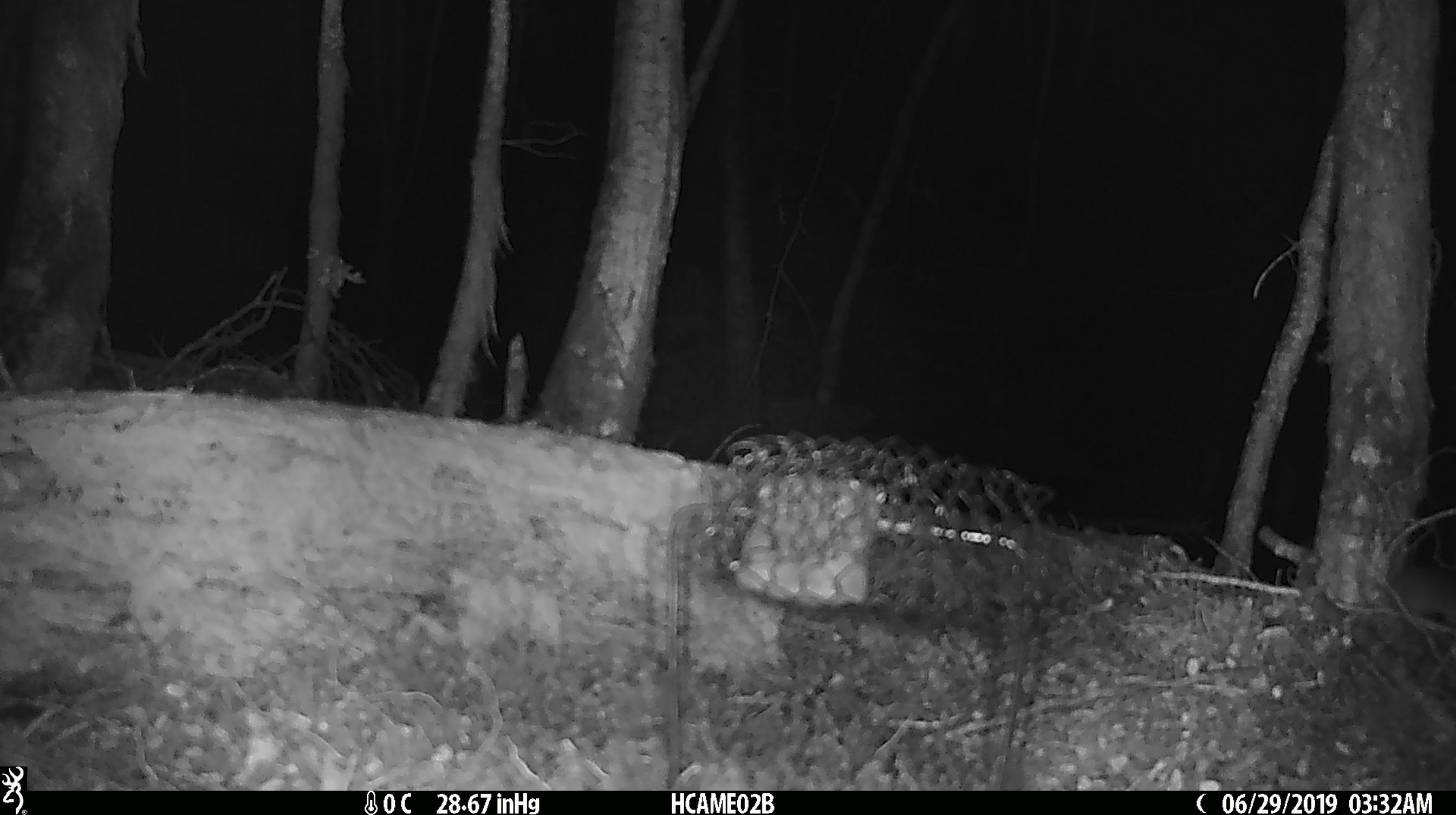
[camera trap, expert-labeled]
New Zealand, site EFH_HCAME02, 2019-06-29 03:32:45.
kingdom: Animalia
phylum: Chordata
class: Mammalia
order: Rodentia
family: Muridae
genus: Mus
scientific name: Mus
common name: mouse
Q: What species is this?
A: Mouse (Mus).